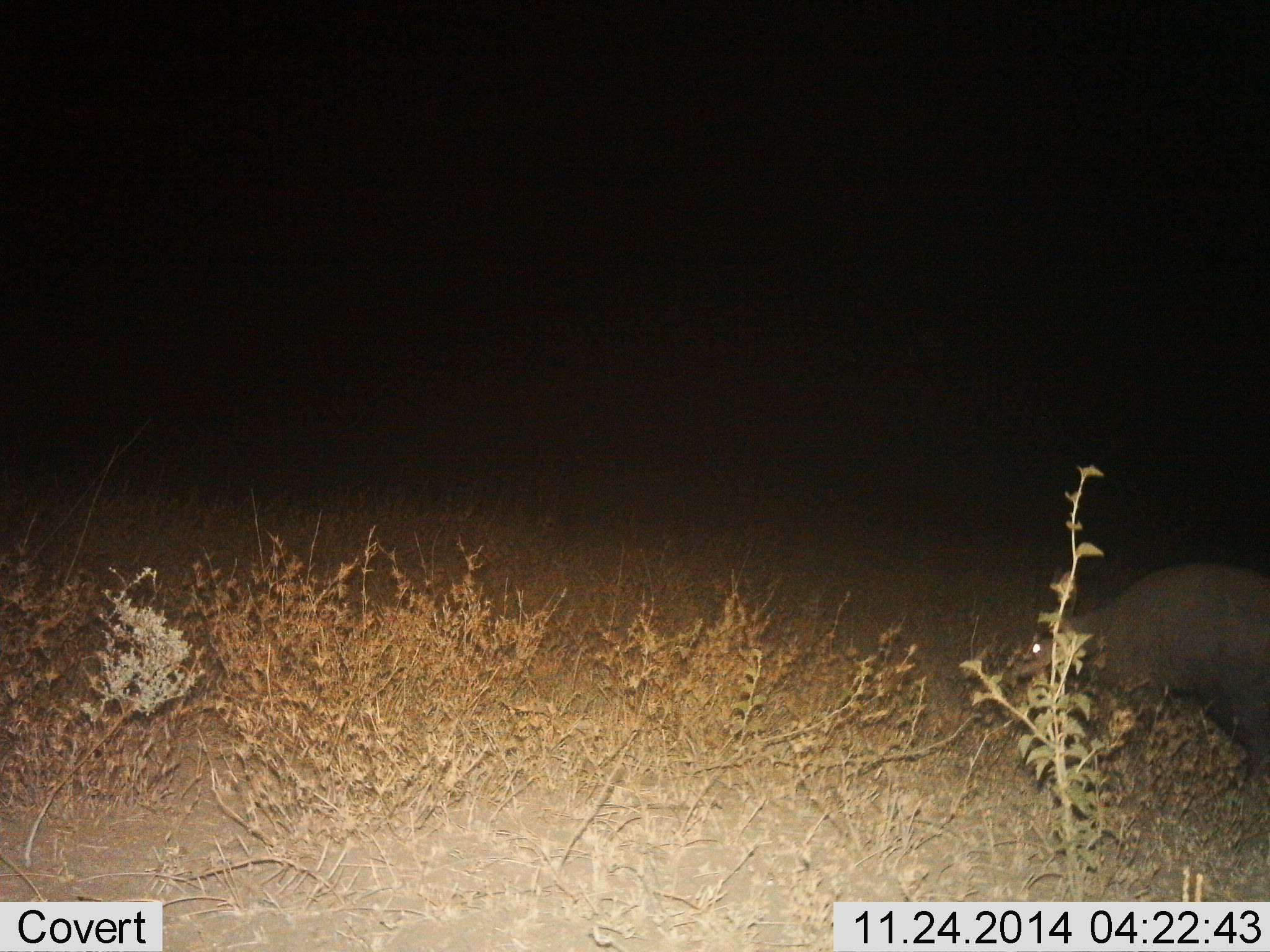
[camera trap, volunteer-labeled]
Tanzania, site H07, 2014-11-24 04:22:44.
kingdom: Animalia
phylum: Chordata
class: Mammalia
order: Tubulidentata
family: Orycteropodidae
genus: Orycteropus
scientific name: Orycteropus afer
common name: aardvark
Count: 1.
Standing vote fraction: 60%.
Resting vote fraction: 0%.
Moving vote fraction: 40%.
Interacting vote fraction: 0%.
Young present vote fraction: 0%.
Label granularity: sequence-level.